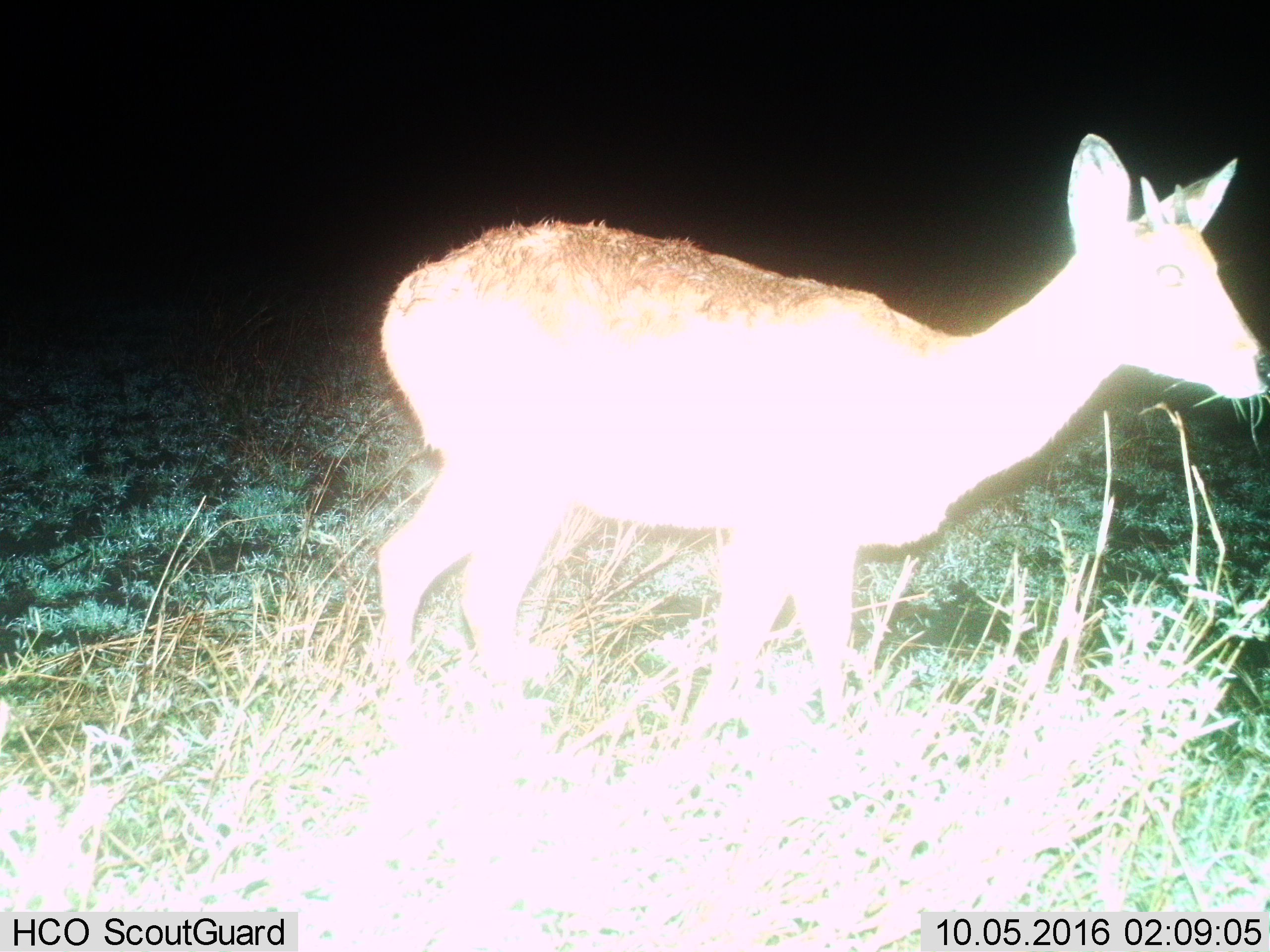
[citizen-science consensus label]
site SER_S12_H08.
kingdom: Animalia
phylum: Chordata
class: Mammalia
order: Artiodactyla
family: Bovidae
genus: Sylvicapra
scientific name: Sylvicapra grimmia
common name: common duiker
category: duikercommongrey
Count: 1.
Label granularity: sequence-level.